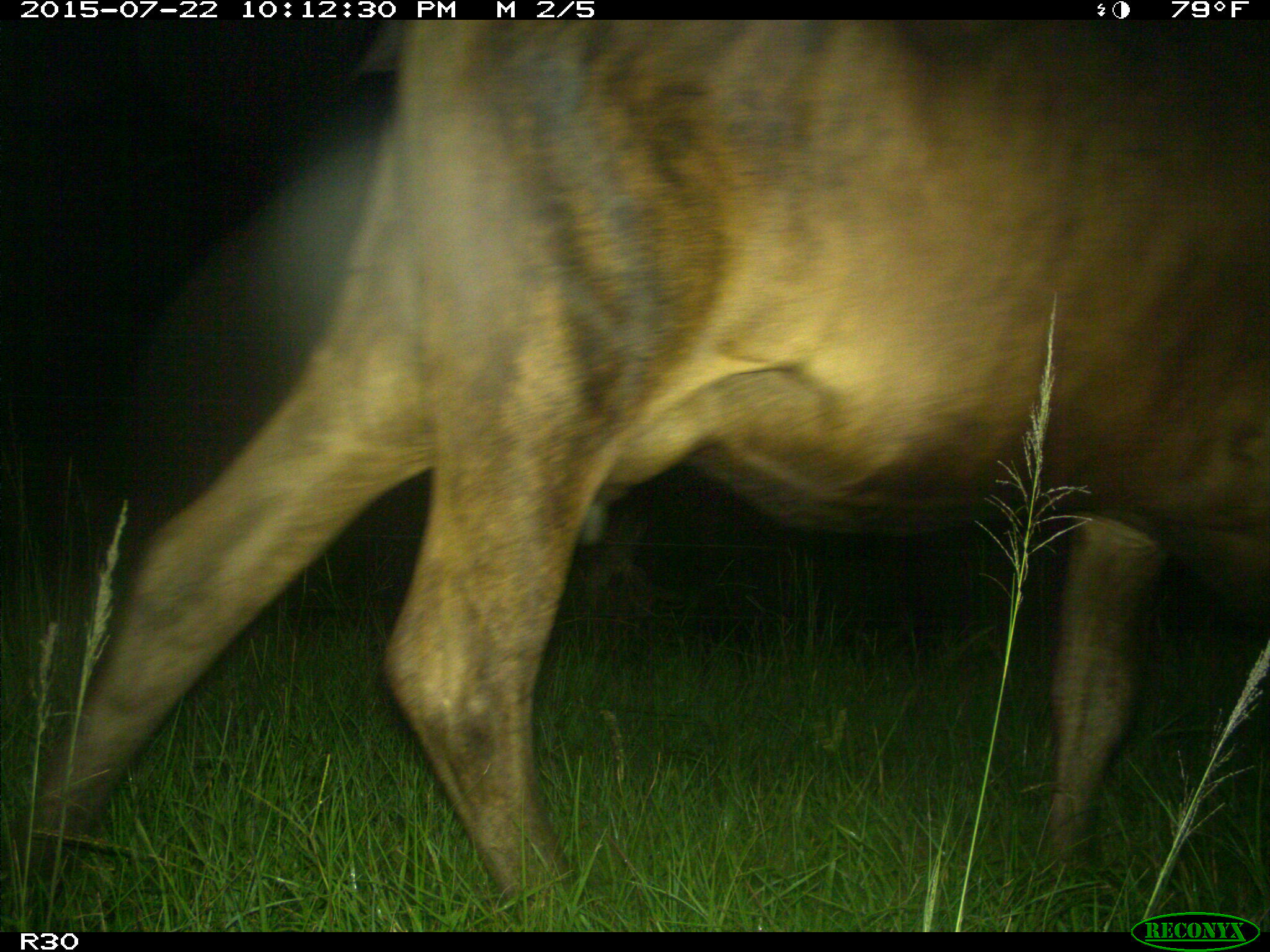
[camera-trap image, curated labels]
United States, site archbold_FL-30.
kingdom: Animalia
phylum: Chordata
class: Mammalia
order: Artiodactyla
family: Bovidae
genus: Bos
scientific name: Bos taurus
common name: domestic cow